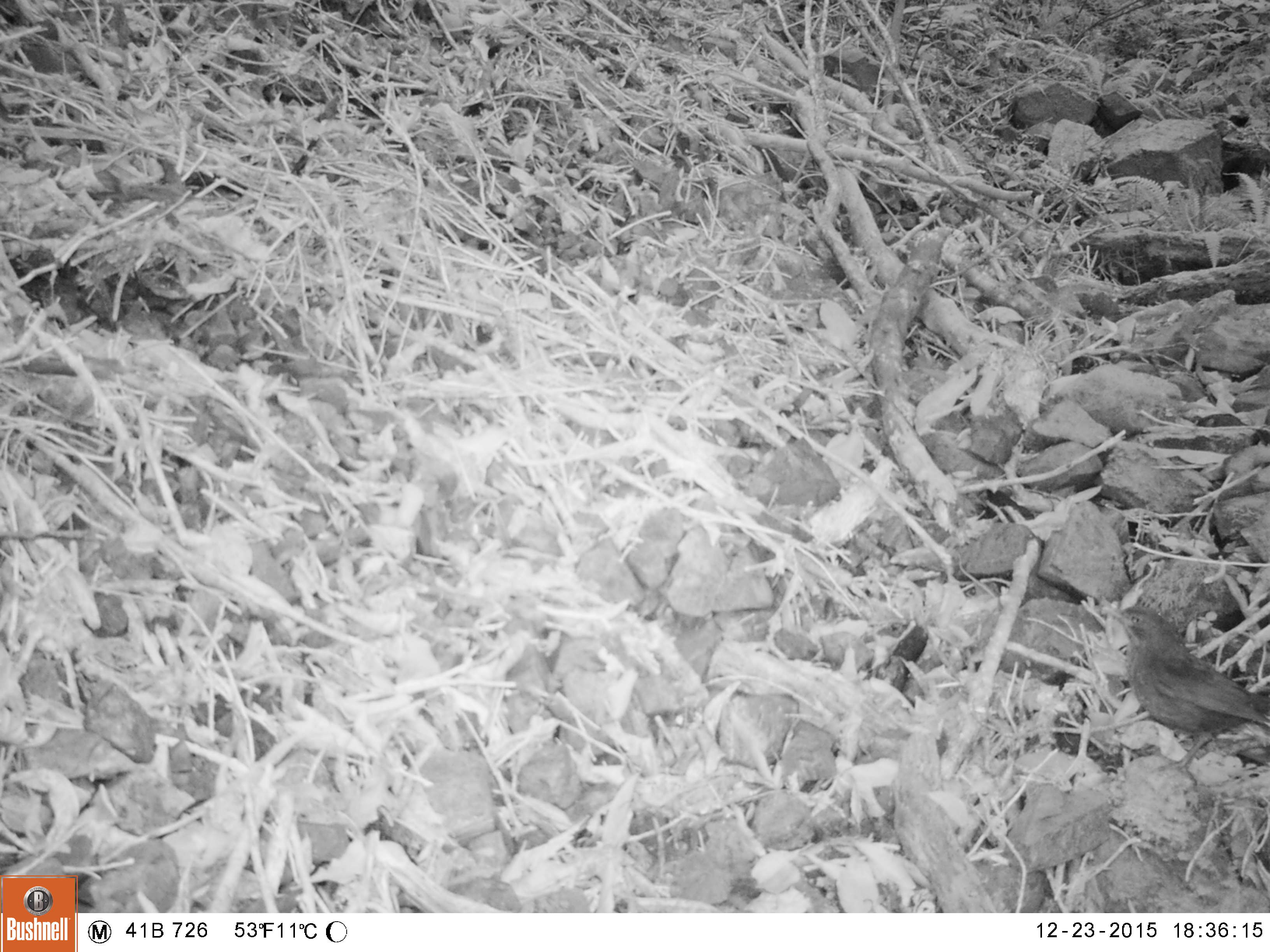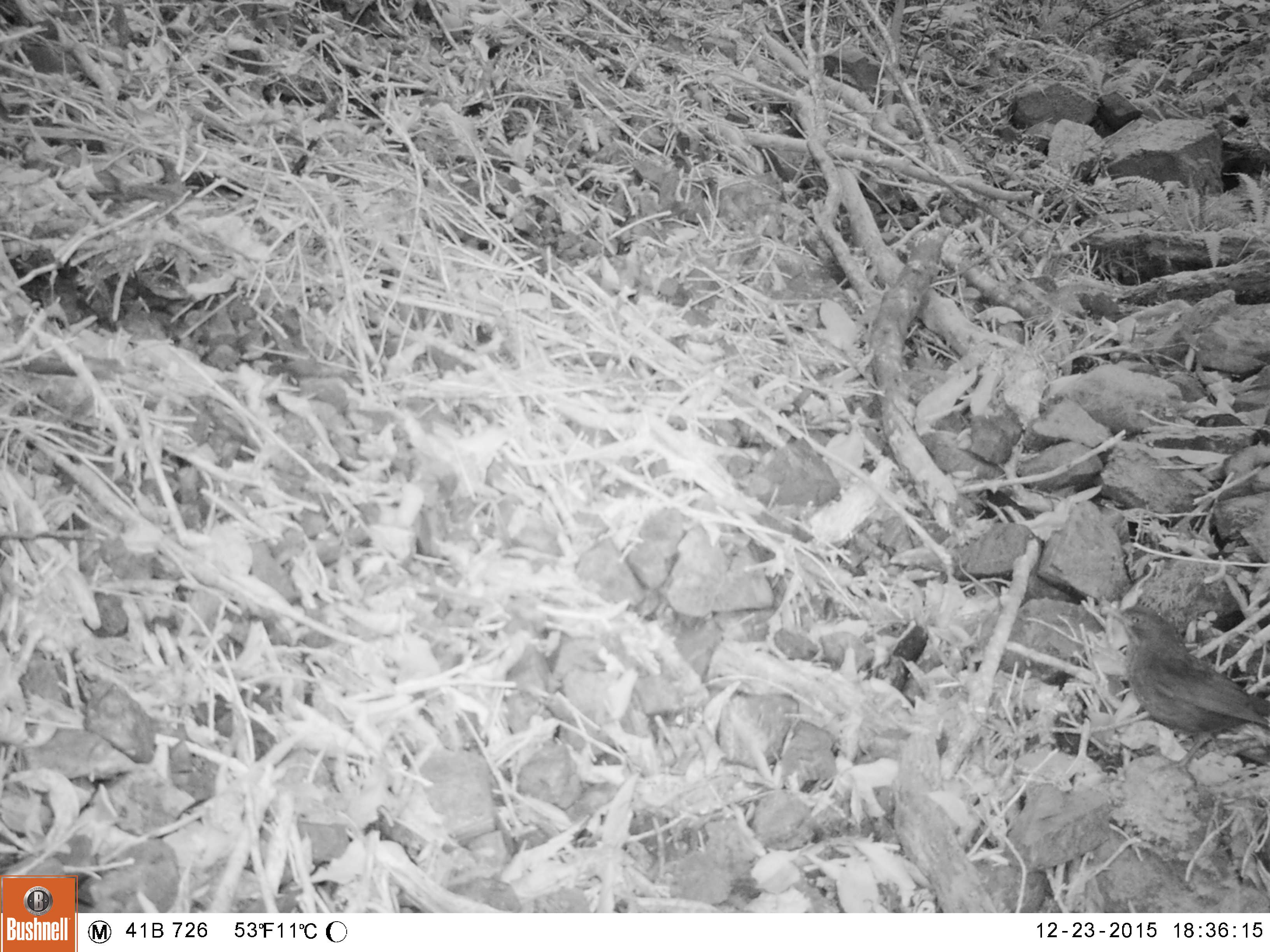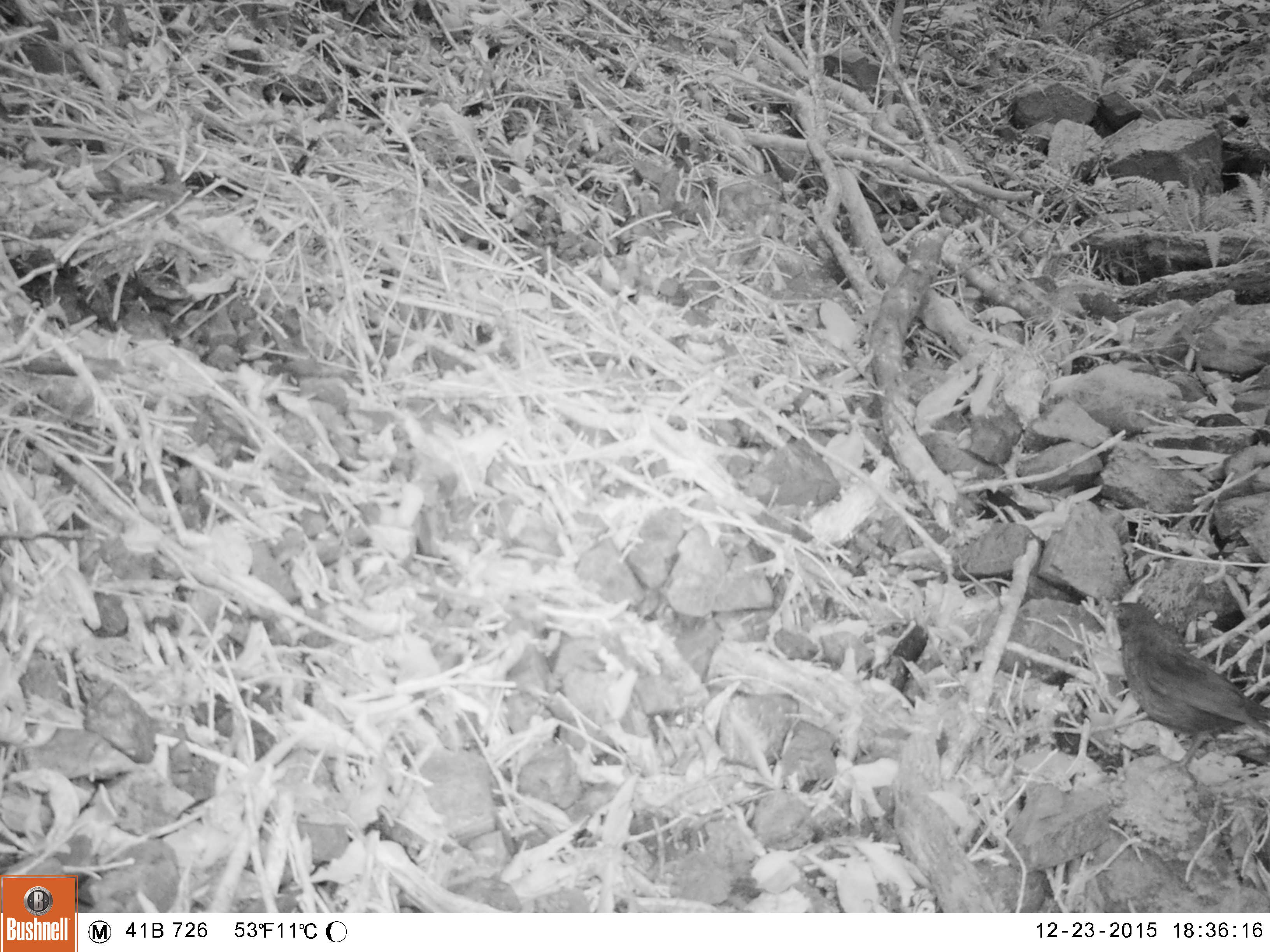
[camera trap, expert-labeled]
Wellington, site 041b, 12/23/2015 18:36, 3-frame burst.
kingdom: Animalia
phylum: Chordata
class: Aves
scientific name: Aves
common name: bird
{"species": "bird (Aves)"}